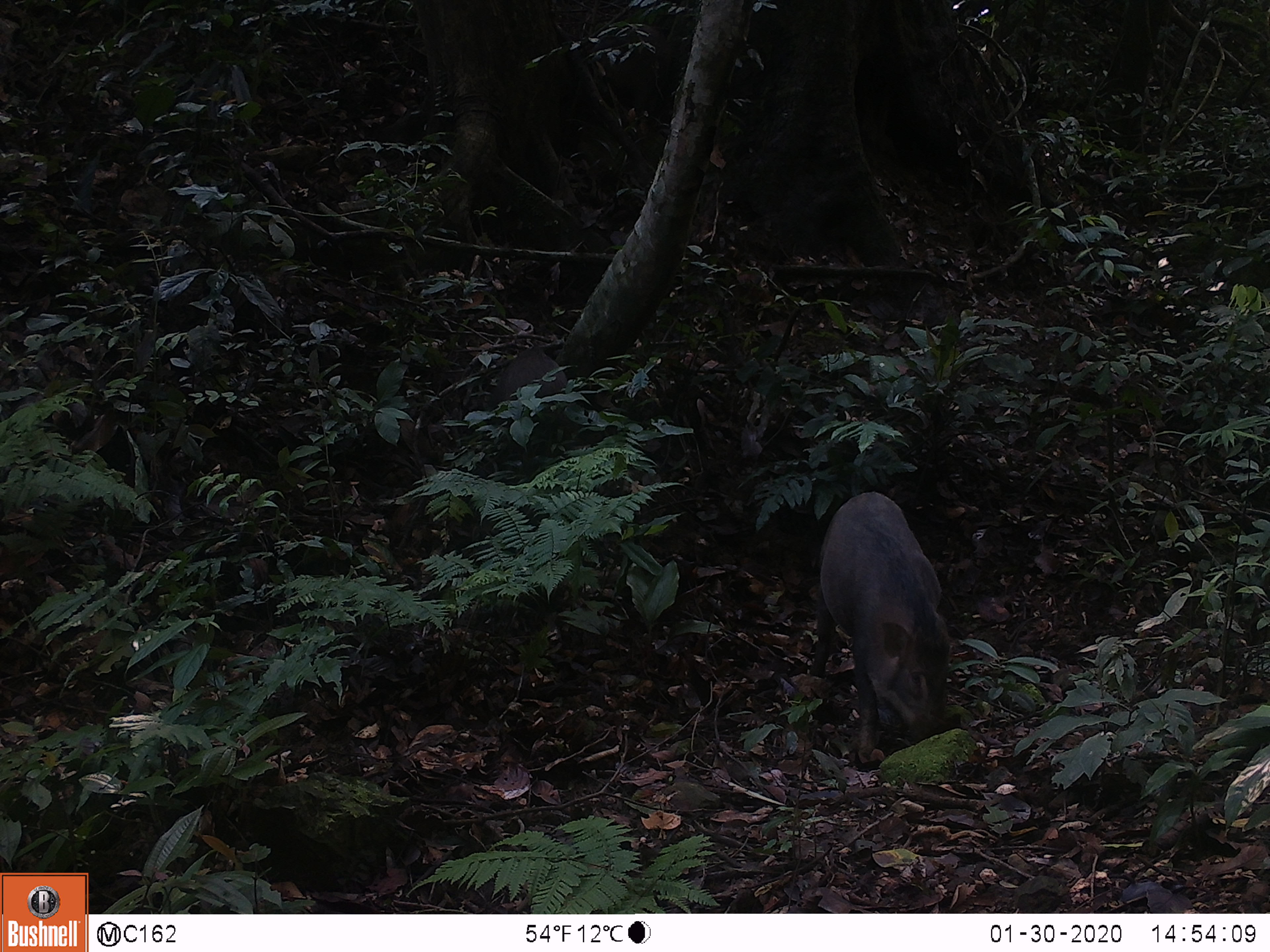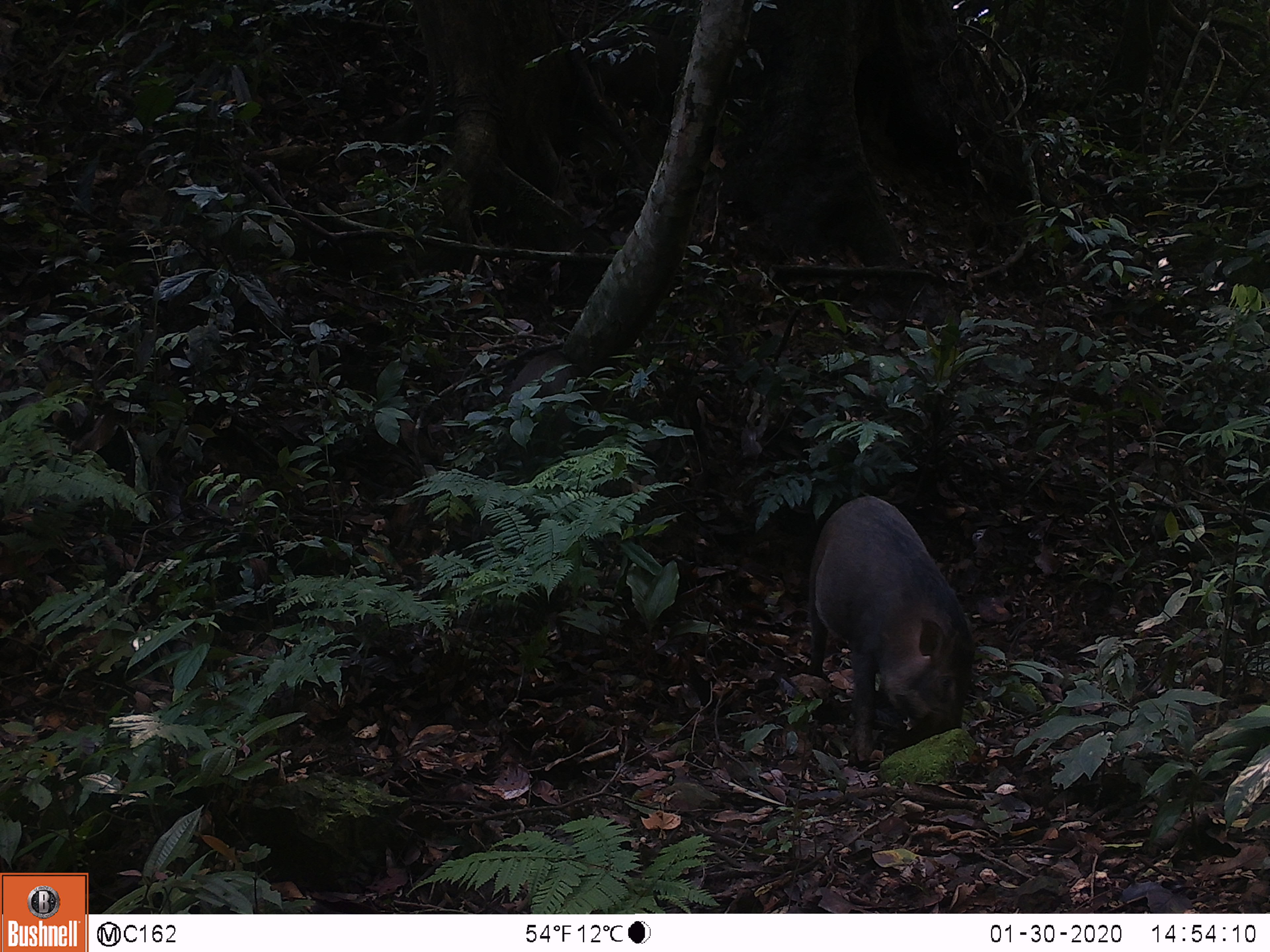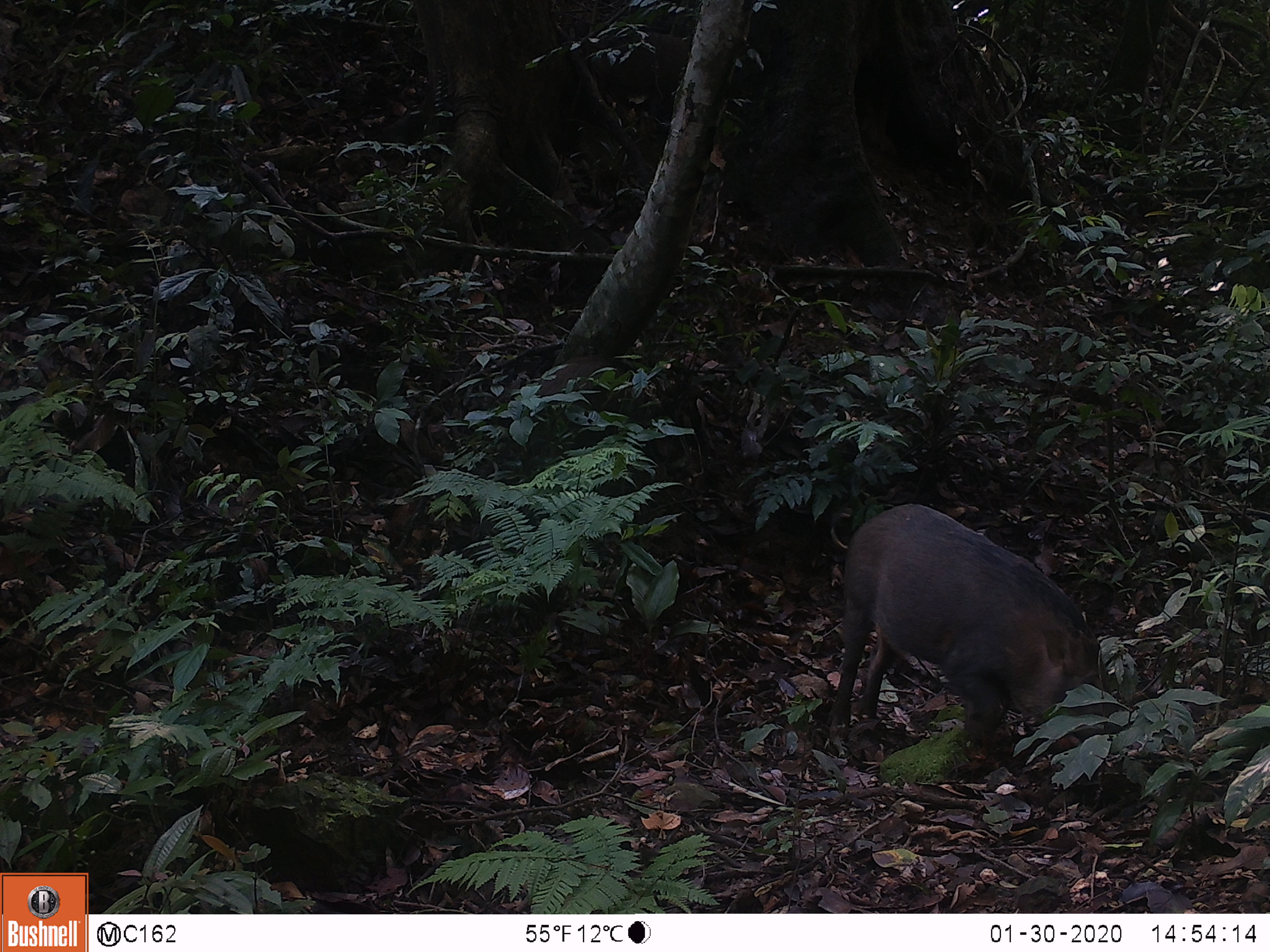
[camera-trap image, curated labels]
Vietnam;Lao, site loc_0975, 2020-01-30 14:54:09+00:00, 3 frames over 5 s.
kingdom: Animalia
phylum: Chordata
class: Mammalia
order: Artiodactyla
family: Suidae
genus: Sus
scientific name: Sus scrofa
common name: eurasian wild pig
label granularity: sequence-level